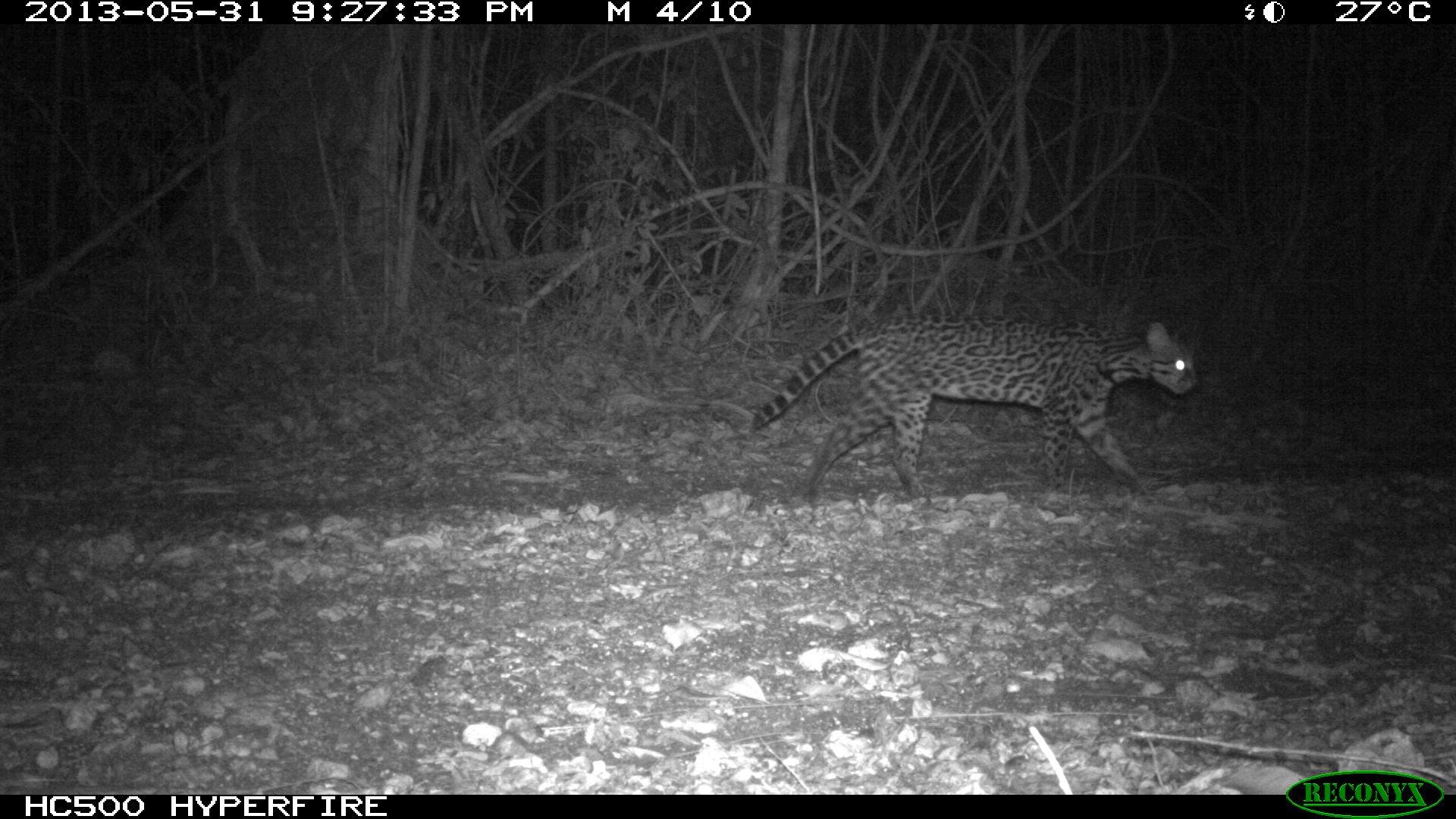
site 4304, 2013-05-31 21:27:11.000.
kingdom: Animalia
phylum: Chordata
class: Mammalia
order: Carnivora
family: Felidae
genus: Leopardus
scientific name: Leopardus pardalis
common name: ocelot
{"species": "Leopardus pardalis (ocelot)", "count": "1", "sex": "female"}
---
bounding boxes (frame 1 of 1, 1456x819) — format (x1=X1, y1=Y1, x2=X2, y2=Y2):
leopardus pardalis: (x1=749, y1=311, x2=1200, y2=509)